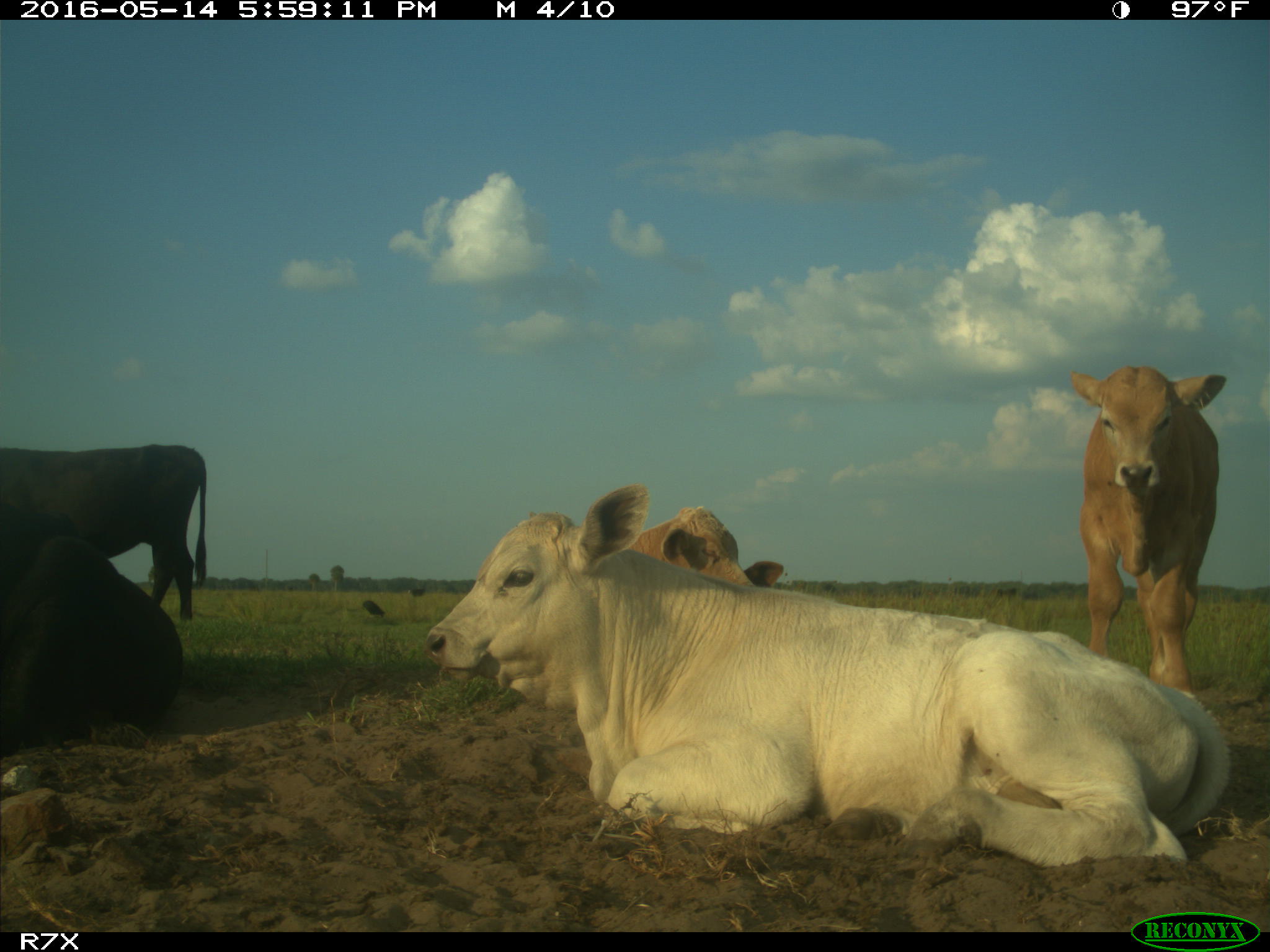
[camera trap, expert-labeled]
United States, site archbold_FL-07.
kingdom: Animalia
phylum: Chordata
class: Mammalia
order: Artiodactyla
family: Bovidae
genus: Bos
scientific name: Bos taurus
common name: domestic cow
Bos taurus (domestic cow).